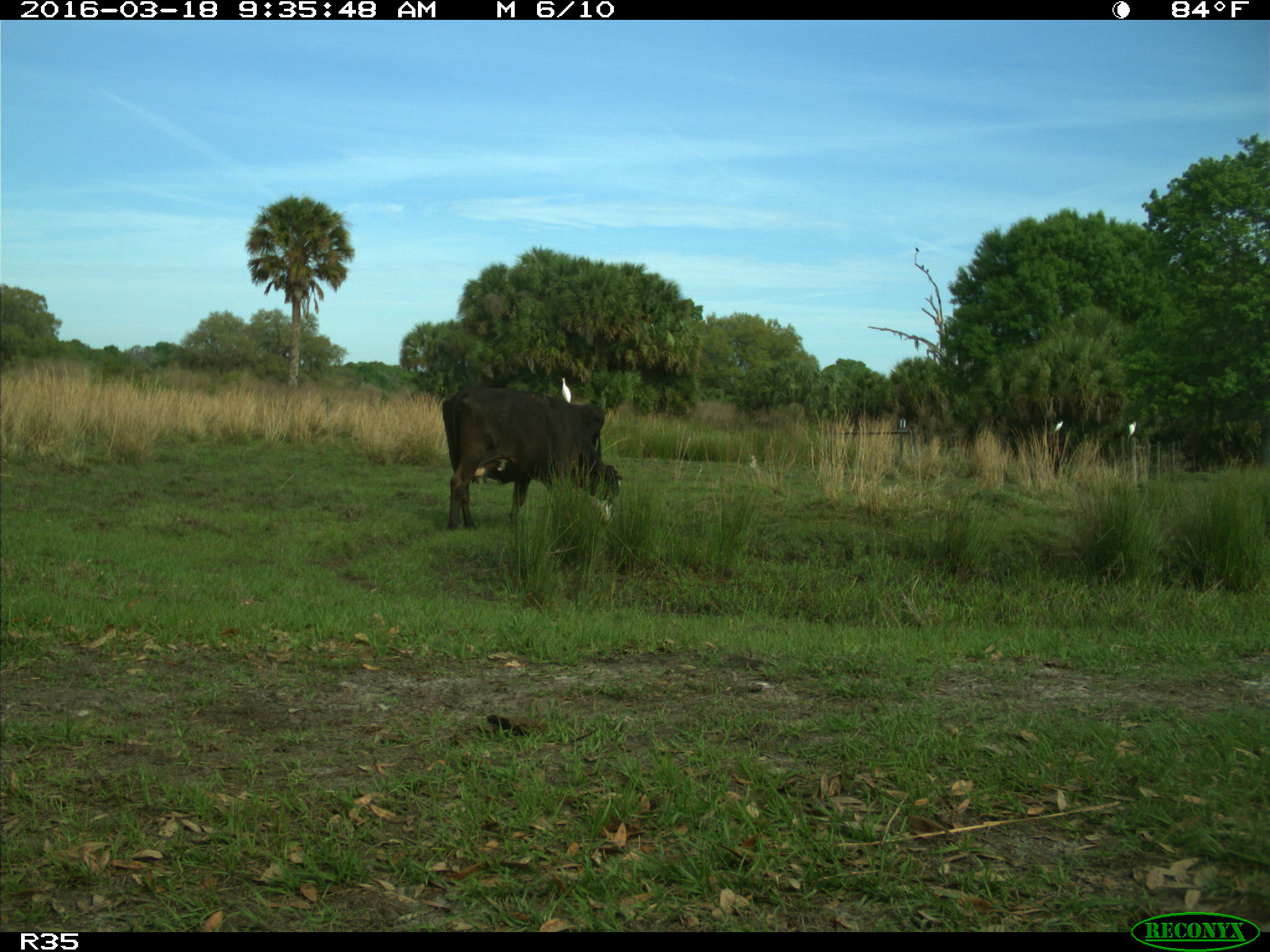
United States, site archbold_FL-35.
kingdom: Animalia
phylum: Chordata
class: Mammalia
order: Artiodactyla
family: Bovidae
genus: Bos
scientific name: Bos taurus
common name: domestic cow